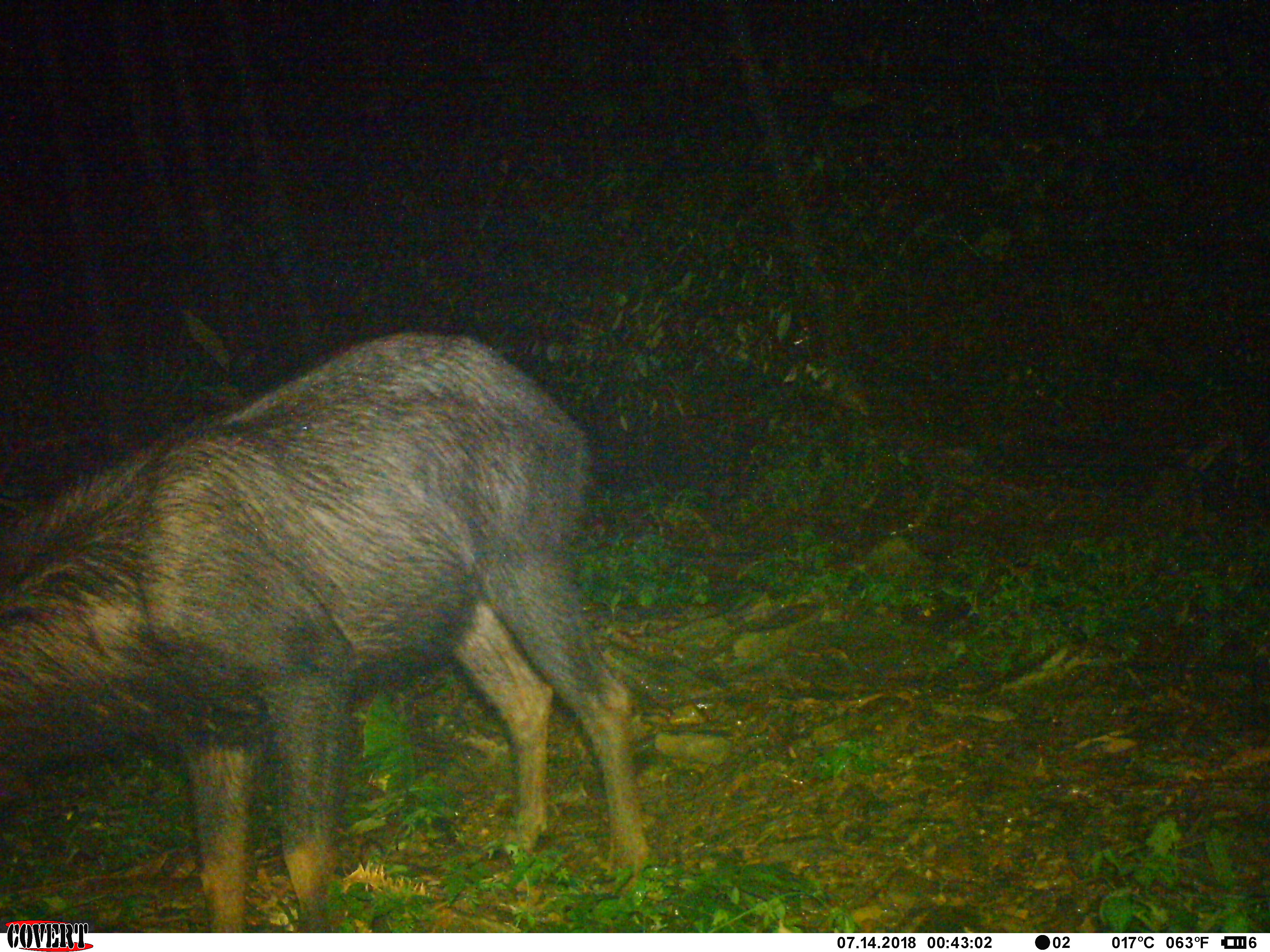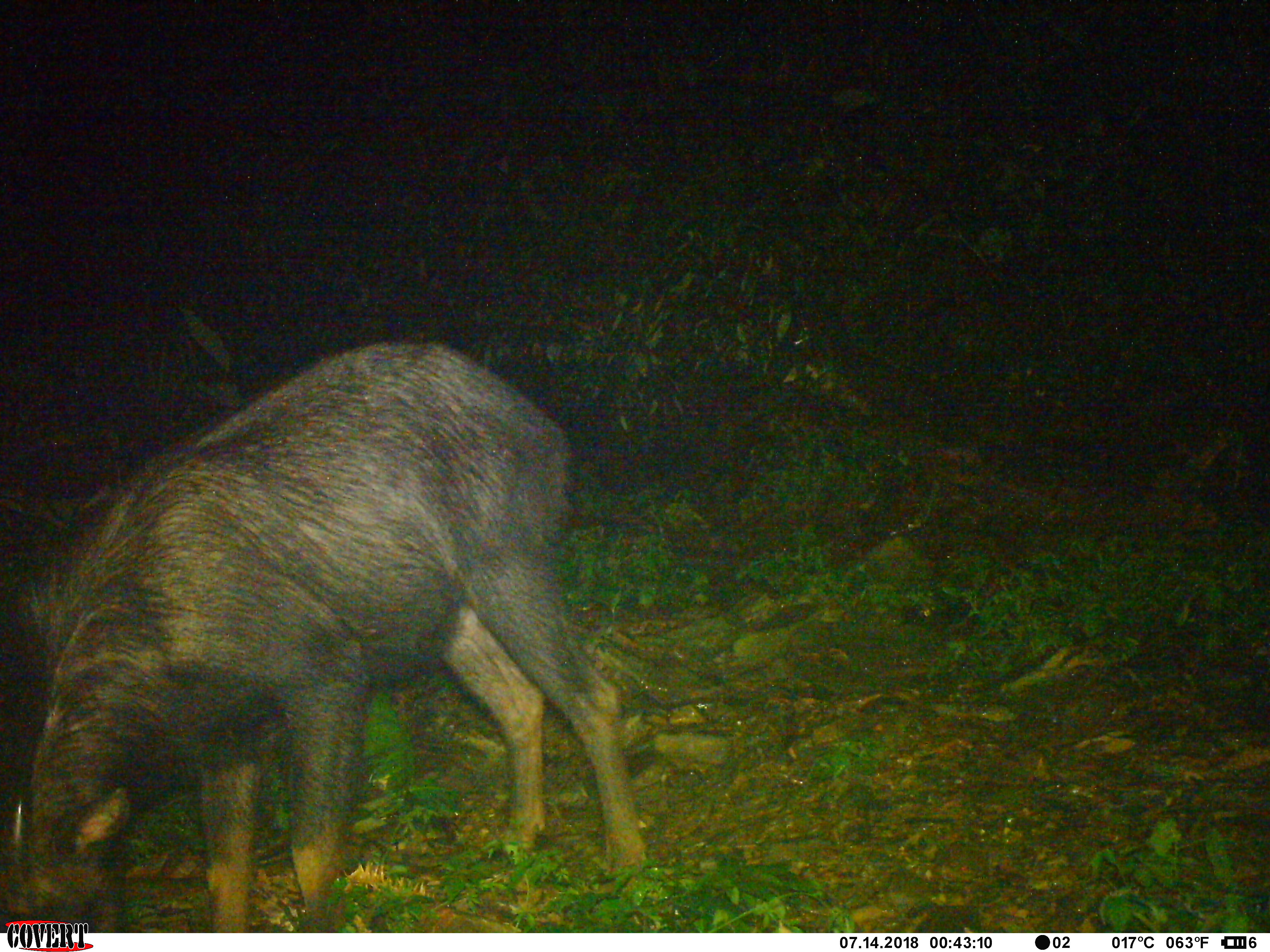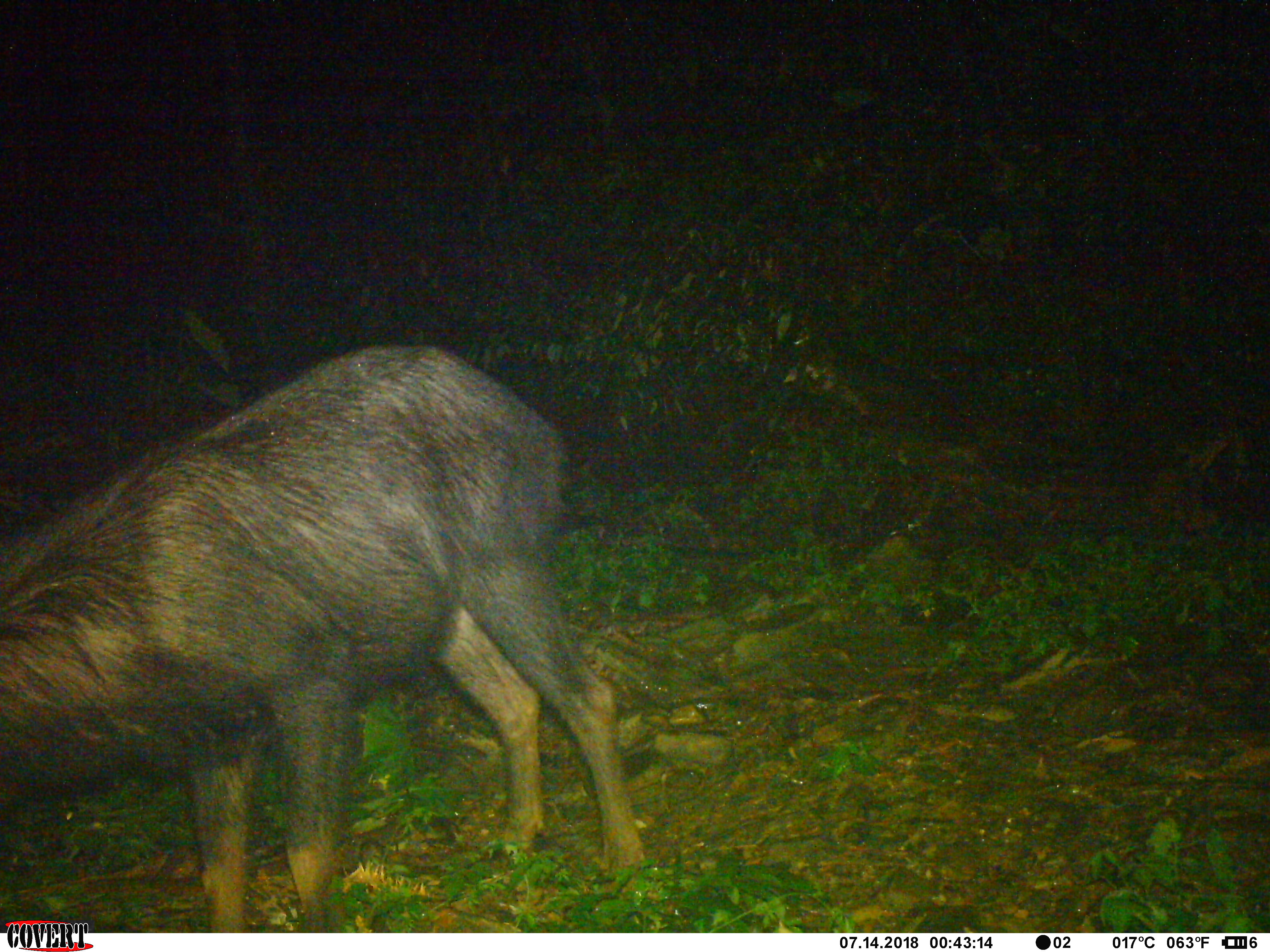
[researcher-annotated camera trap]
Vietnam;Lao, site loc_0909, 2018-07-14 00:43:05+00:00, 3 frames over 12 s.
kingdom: Animalia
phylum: Chordata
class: Mammalia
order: Artiodactyla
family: Bovidae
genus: Capricornis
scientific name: Capricornis sumatraensis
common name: chinese serow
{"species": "chinese serow (Capricornis sumatraensis)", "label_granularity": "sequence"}